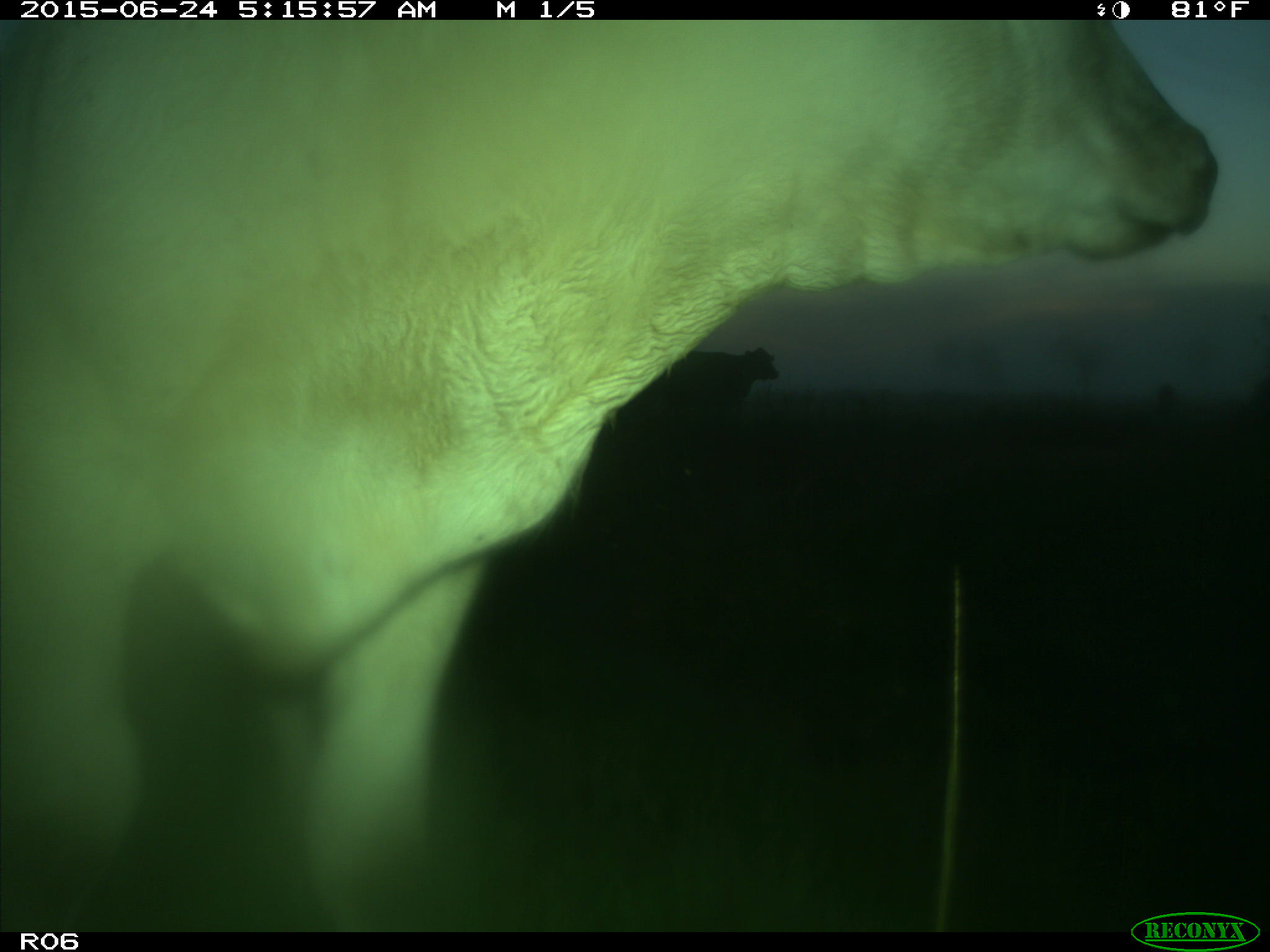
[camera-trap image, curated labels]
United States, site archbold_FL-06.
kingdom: Animalia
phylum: Chordata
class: Mammalia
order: Artiodactyla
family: Bovidae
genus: Bos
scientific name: Bos taurus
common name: domestic cow